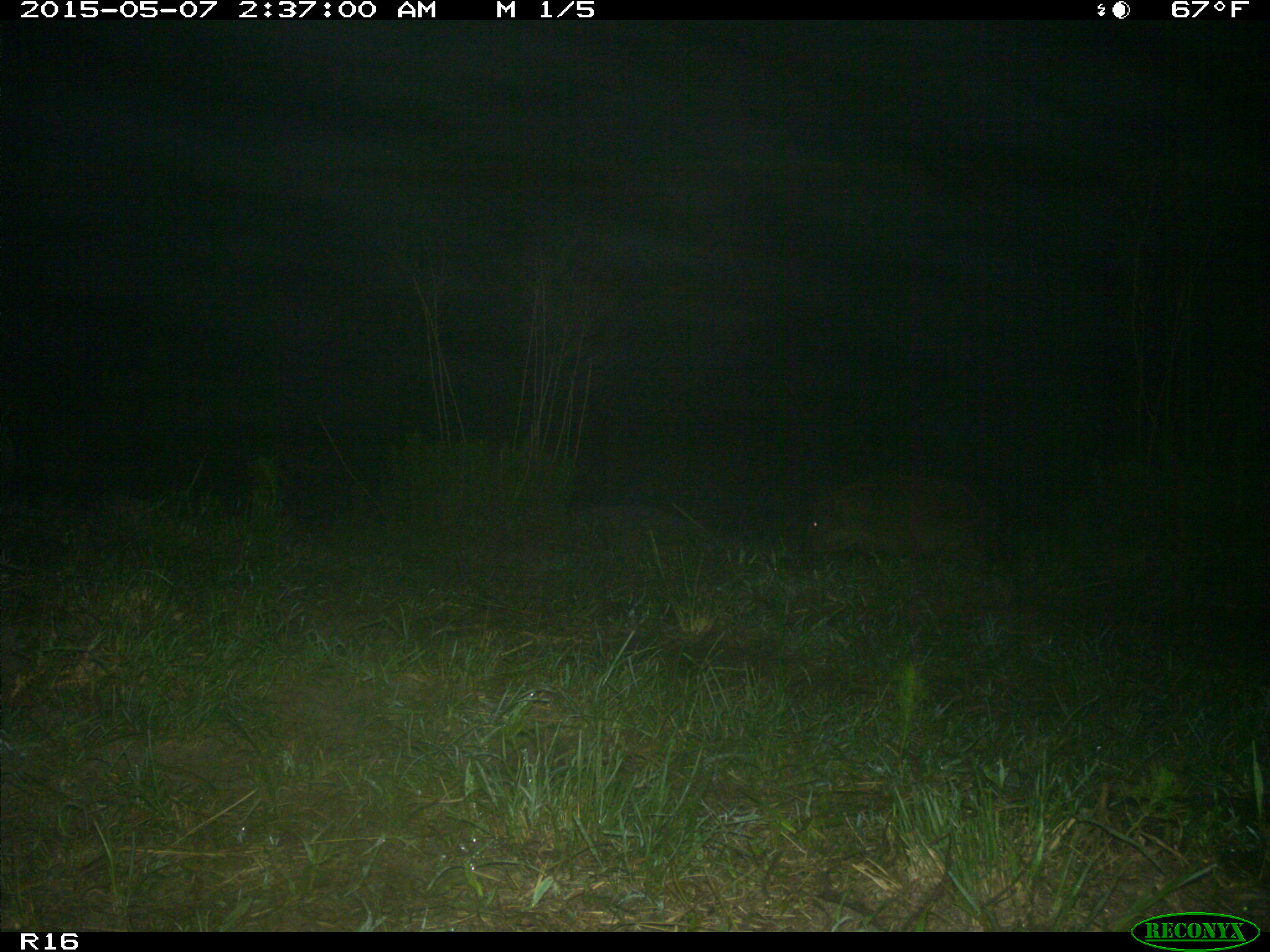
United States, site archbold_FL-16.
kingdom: Animalia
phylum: Chordata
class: Mammalia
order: Artiodactyla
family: Suidae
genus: Sus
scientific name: Sus scrofa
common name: wild boar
Sus scrofa (wild boar).